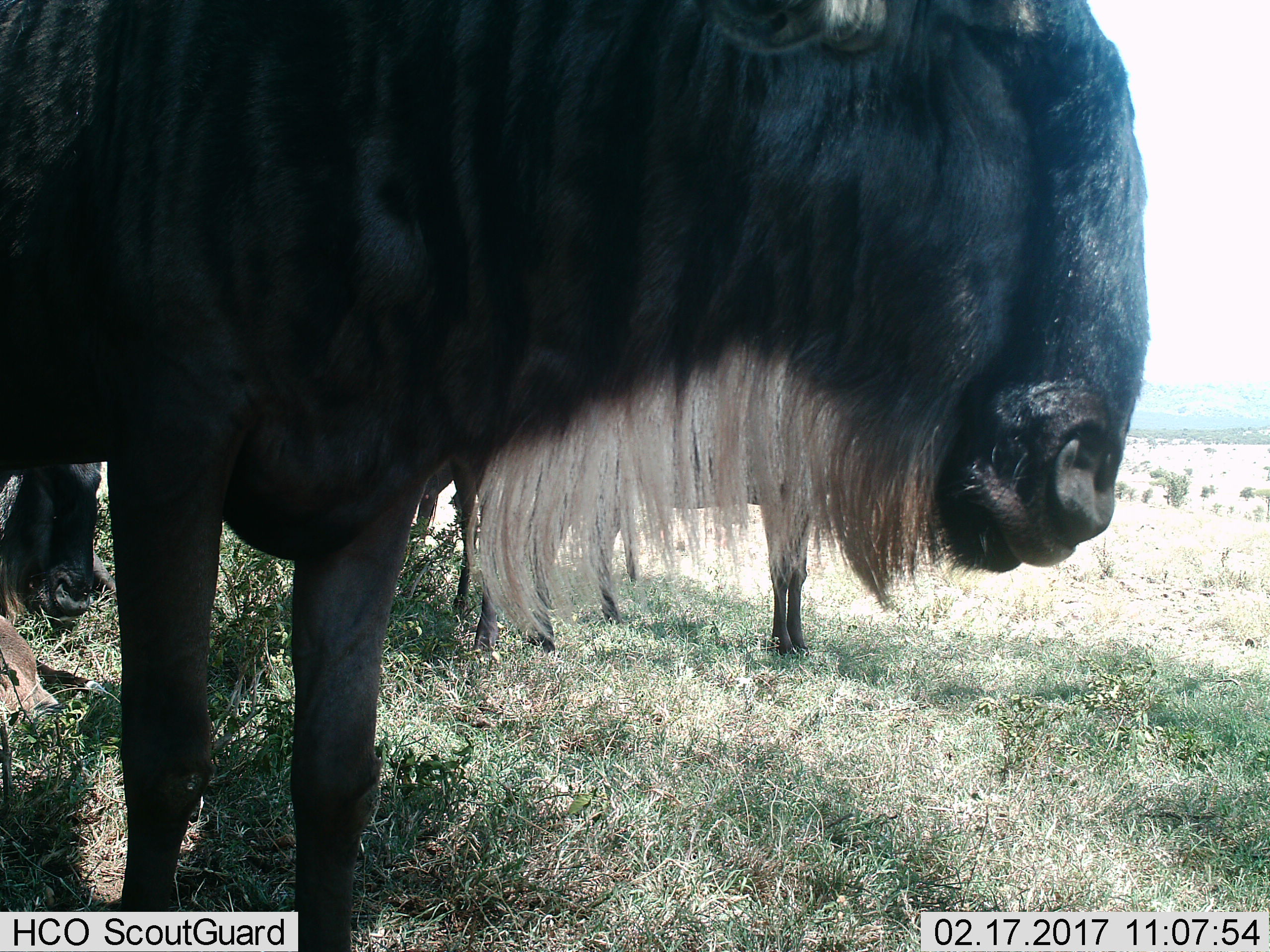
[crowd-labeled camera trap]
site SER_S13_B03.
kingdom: Animalia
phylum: Chordata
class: Mammalia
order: Artiodactyla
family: Bovidae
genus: Connochaetes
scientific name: Connochaetes taurinus taurinus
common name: blue wildebeest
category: wildebeestblue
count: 4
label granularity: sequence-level